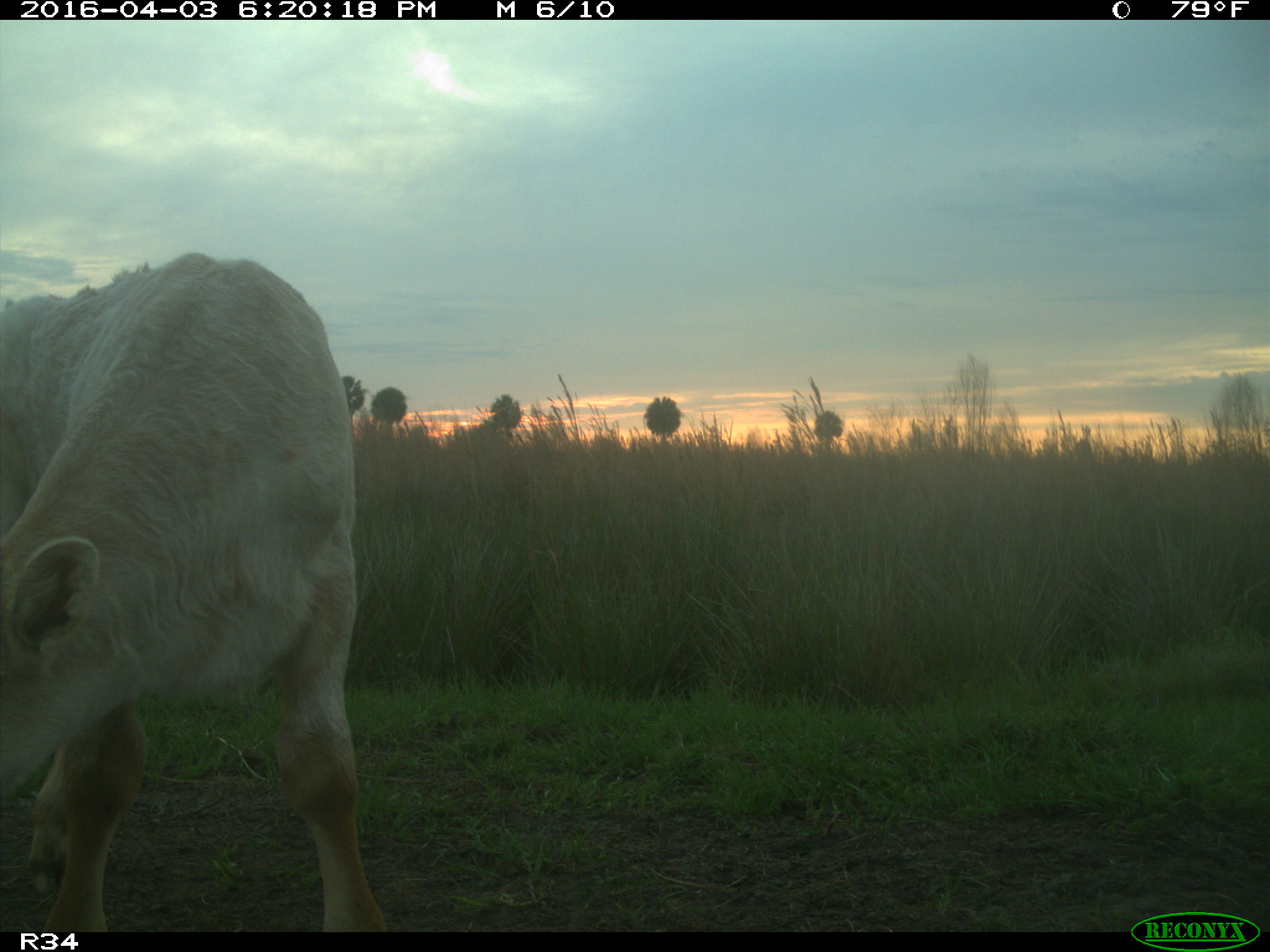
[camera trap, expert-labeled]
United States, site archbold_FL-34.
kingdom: Animalia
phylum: Chordata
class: Mammalia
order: Artiodactyla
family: Bovidae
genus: Bos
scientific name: Bos taurus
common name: domestic cow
Bos taurus (domestic cow).